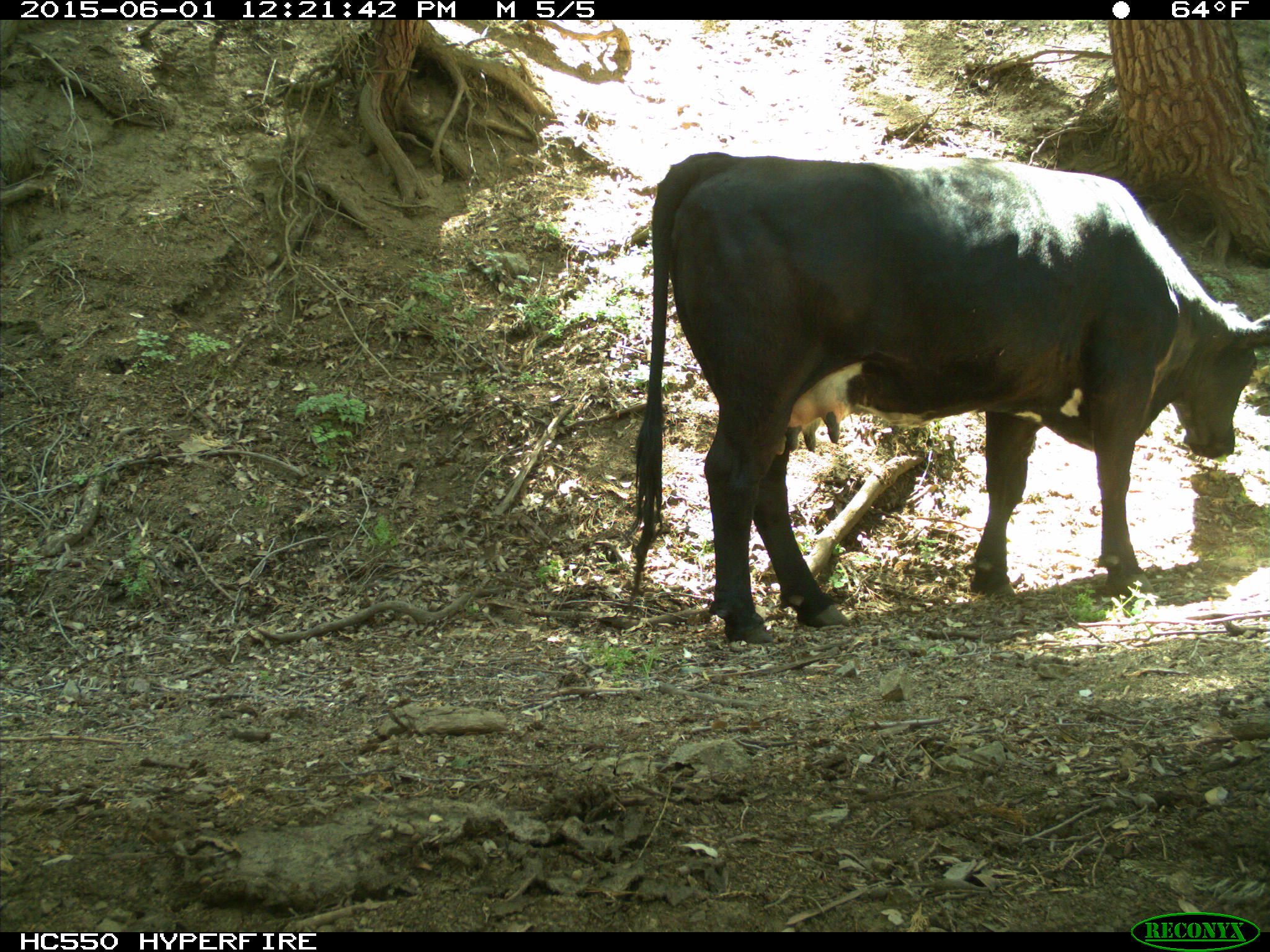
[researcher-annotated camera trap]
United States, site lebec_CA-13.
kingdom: Animalia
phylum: Chordata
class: Mammalia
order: Artiodactyla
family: Bovidae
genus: Bos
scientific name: Bos taurus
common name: domestic cow